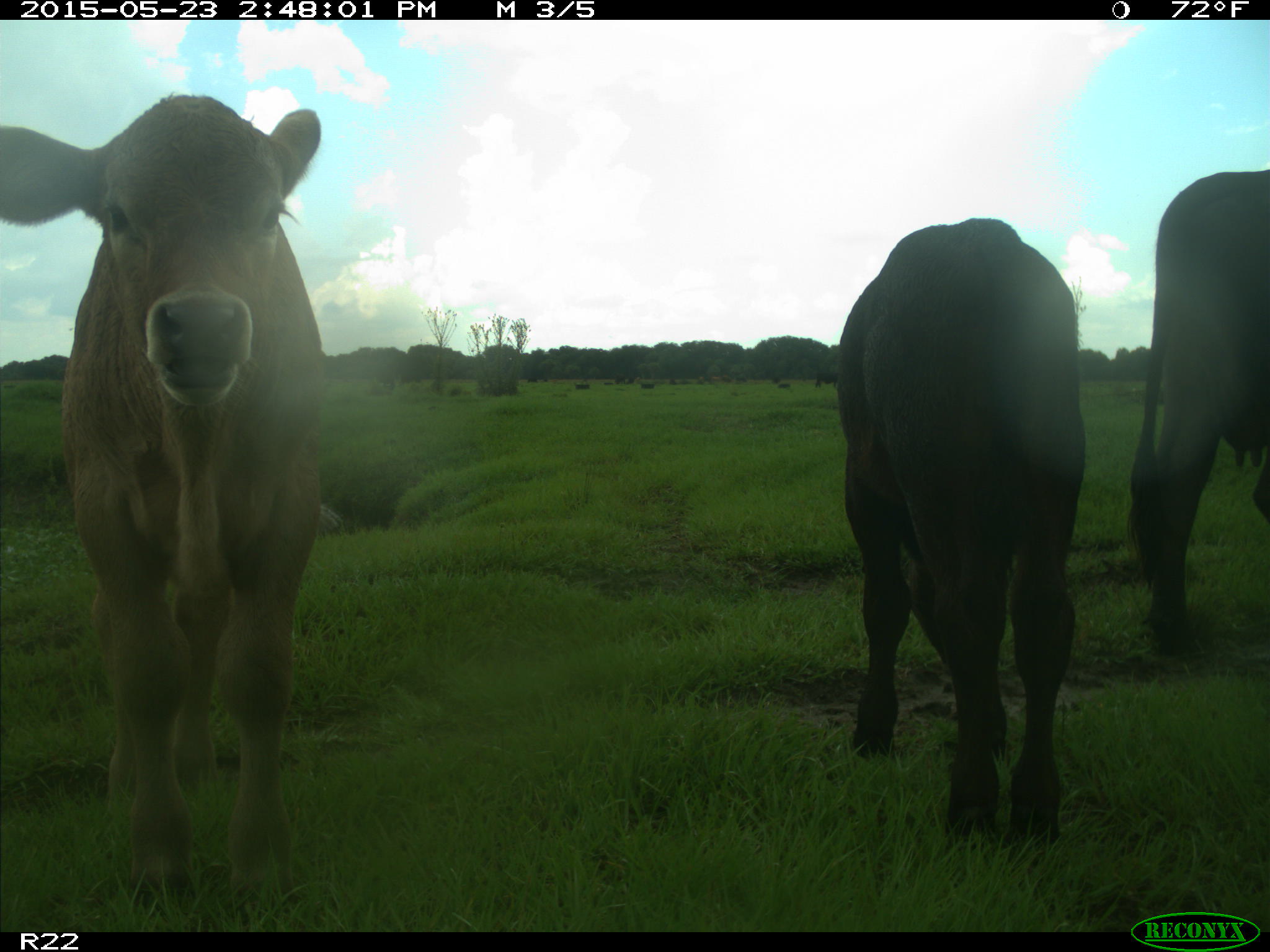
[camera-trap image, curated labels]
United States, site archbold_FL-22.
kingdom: Animalia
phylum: Chordata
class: Mammalia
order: Artiodactyla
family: Bovidae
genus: Bos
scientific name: Bos taurus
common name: domestic cow